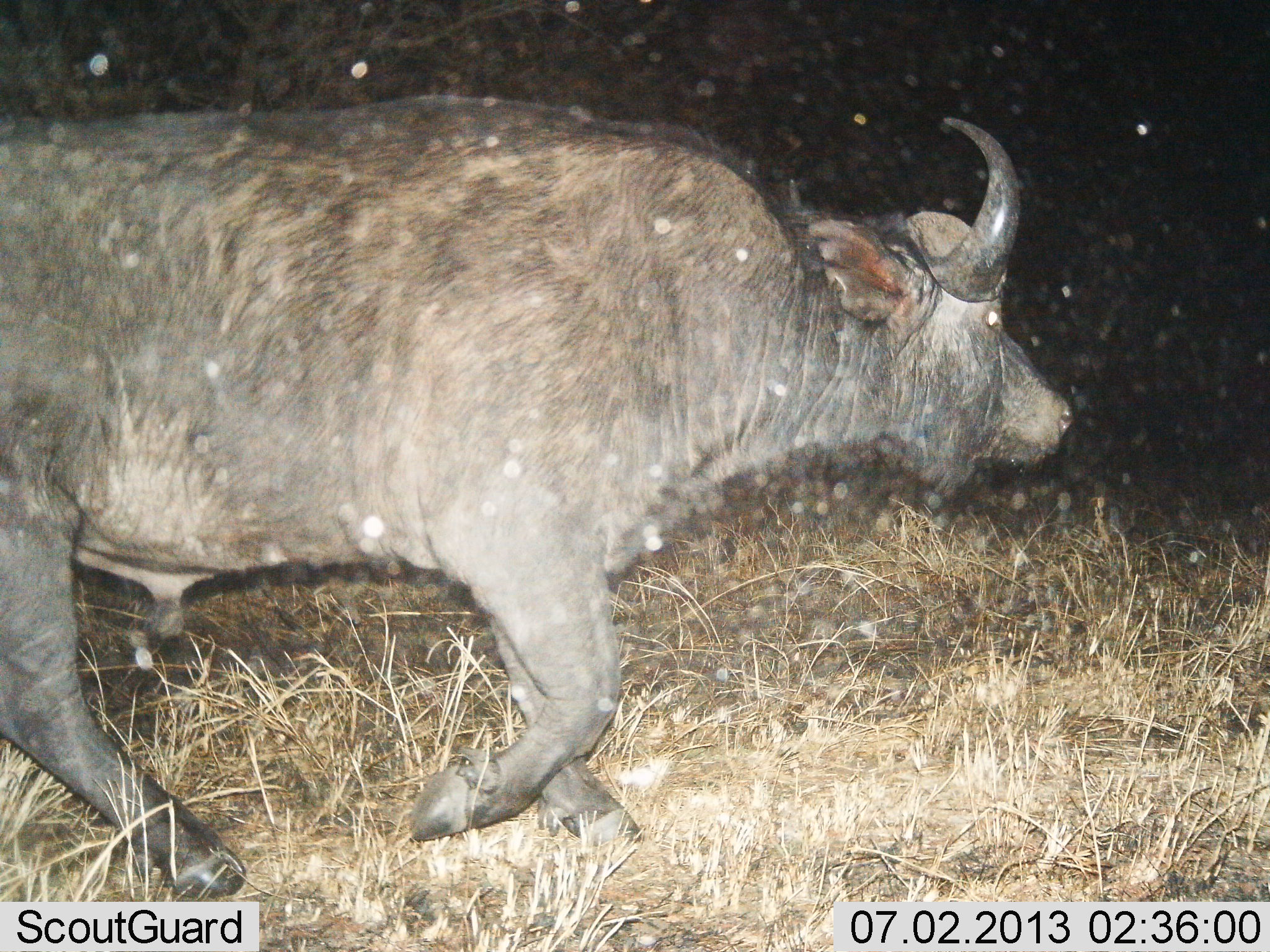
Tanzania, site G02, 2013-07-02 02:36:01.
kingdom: Animalia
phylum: Chordata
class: Mammalia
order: Artiodactyla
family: Bovidae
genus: Syncerus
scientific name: Syncerus caffer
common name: cape buffalo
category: buffalo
Buffalo (cape buffalo) (Syncerus caffer), count 1. Behavior (volunteer vote fractions): standing 0%, resting 0%, moving 100%, interacting 0%. Young present (vote fraction): 0%. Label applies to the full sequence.